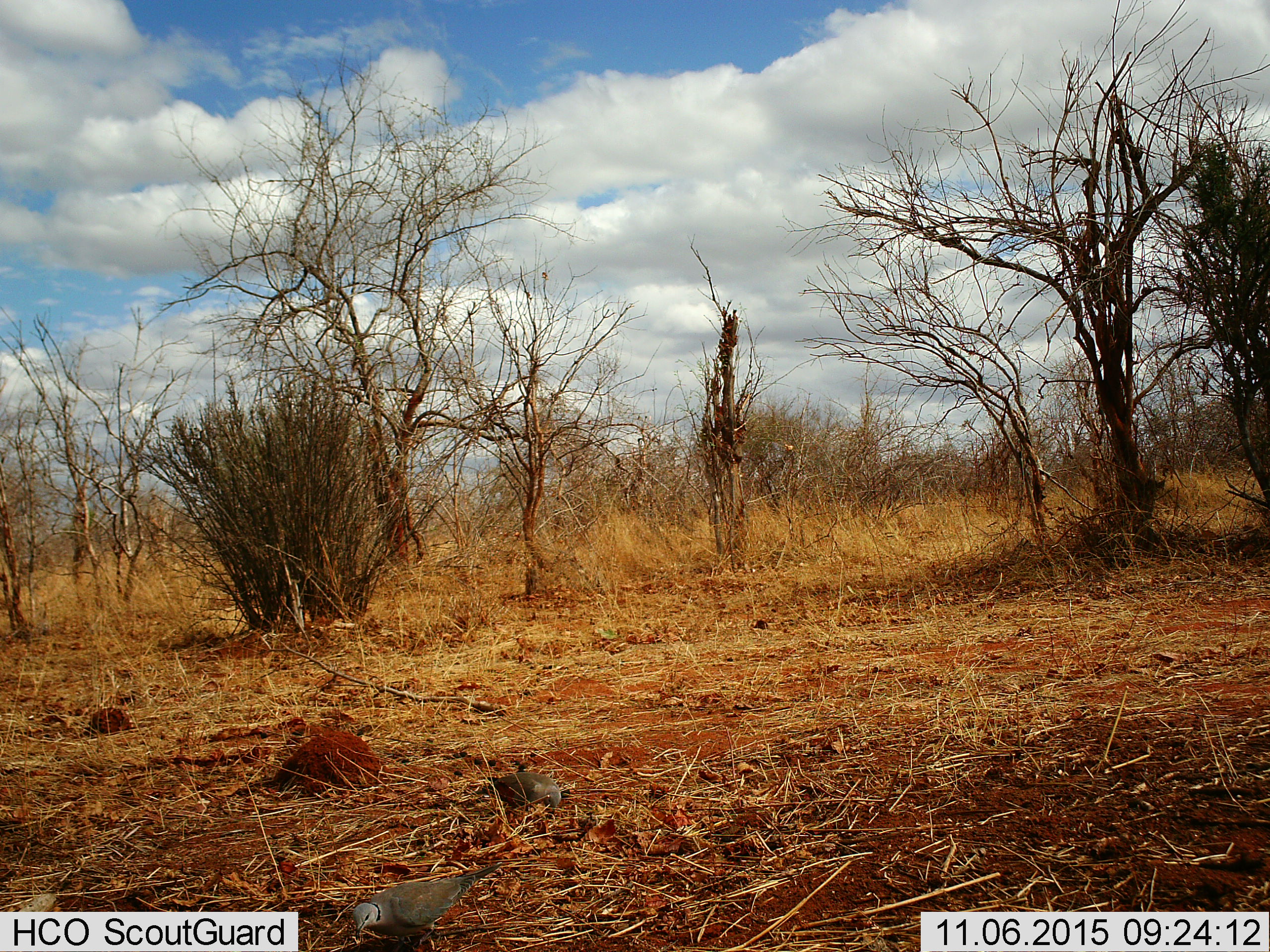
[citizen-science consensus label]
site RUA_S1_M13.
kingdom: Animalia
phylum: Chordata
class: Aves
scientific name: Aves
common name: bird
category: birdother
Birdother (bird) (Aves), count 2. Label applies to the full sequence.